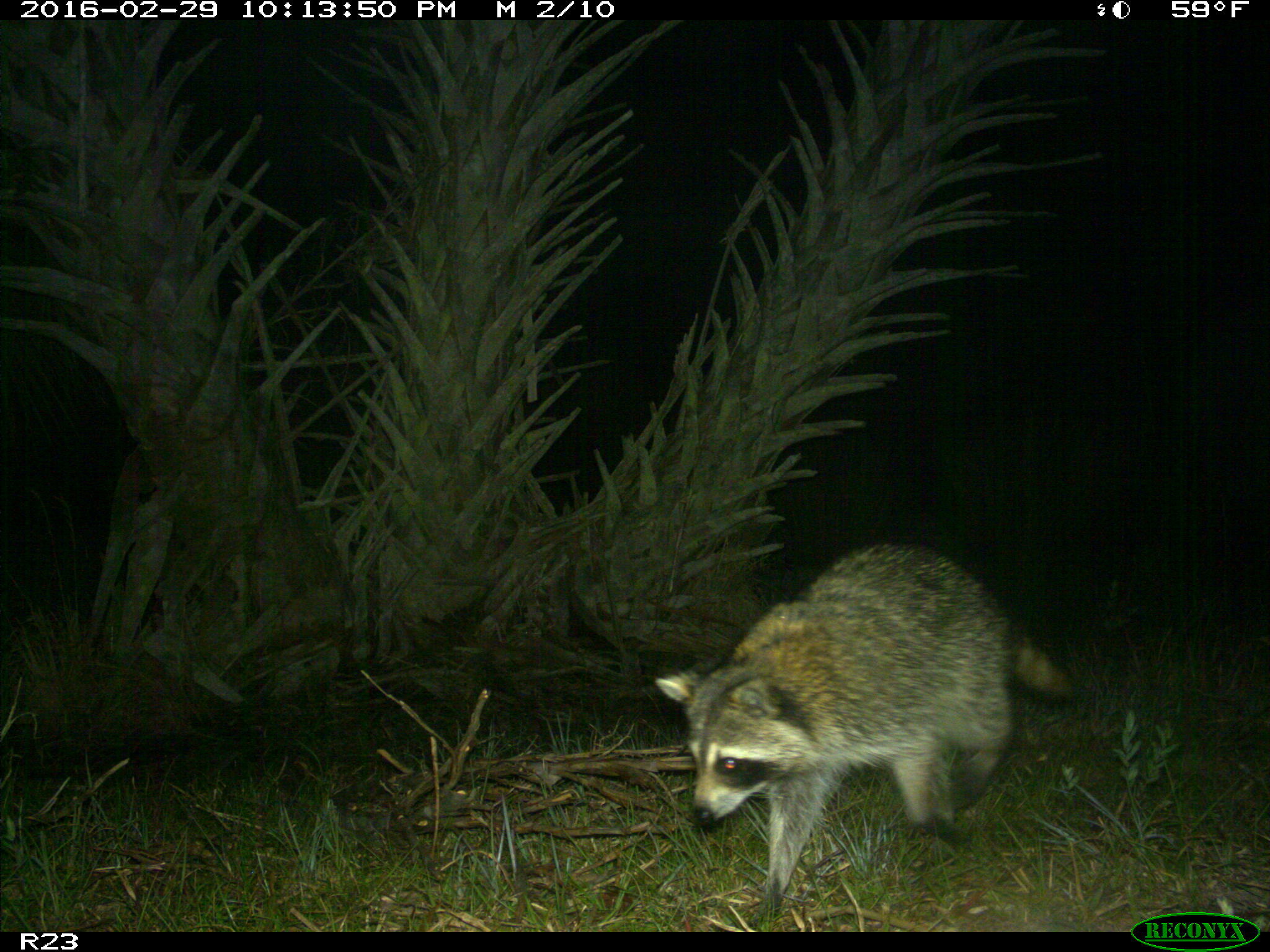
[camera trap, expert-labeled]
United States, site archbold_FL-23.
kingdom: Animalia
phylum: Chordata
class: Mammalia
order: Carnivora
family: Procyonidae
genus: Procyon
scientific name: Procyon lotor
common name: common raccoon